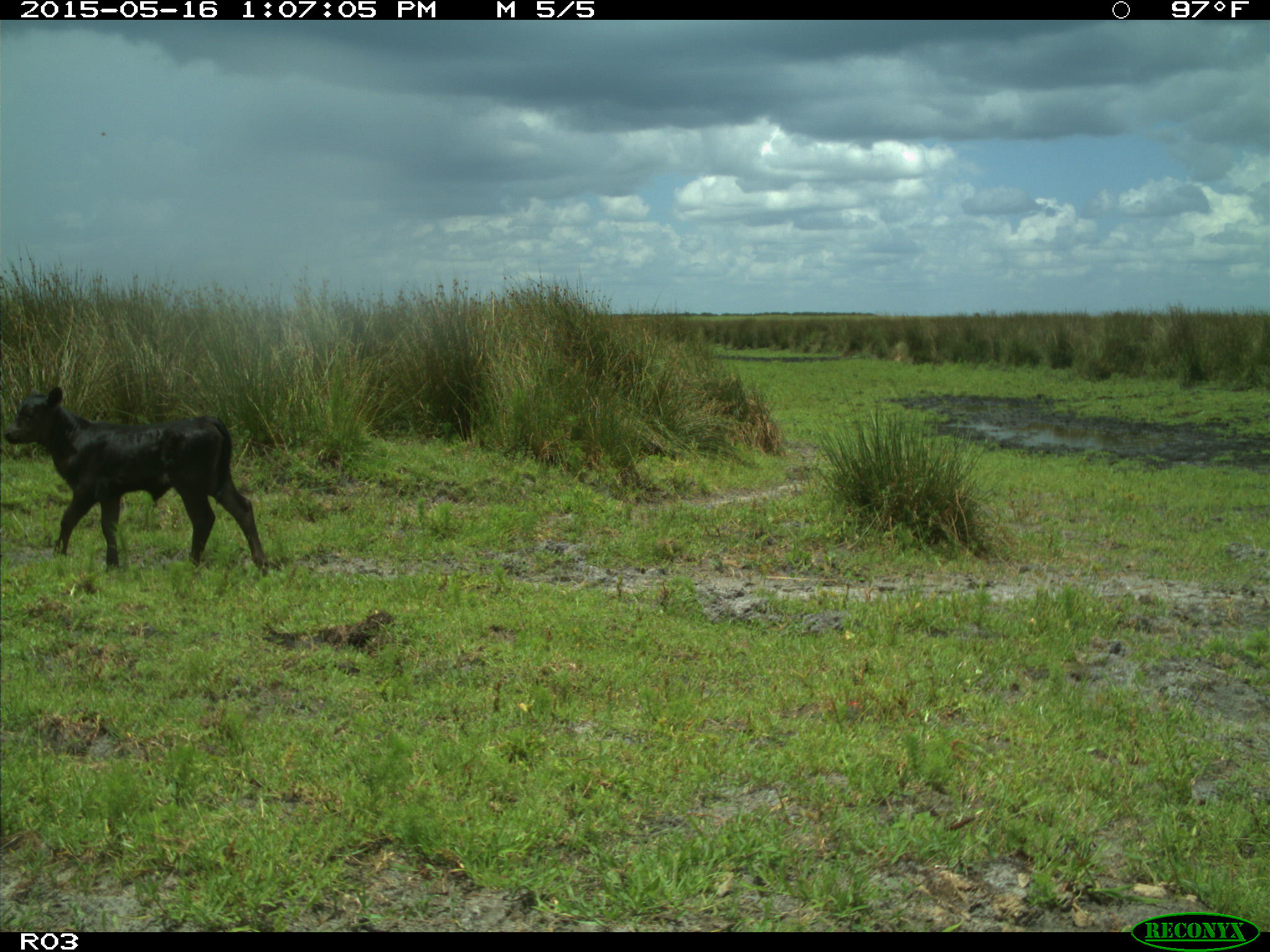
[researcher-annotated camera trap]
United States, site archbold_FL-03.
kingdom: Animalia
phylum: Chordata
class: Mammalia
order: Artiodactyla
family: Bovidae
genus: Bos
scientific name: Bos taurus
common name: domestic cow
Bos taurus (domestic cow).